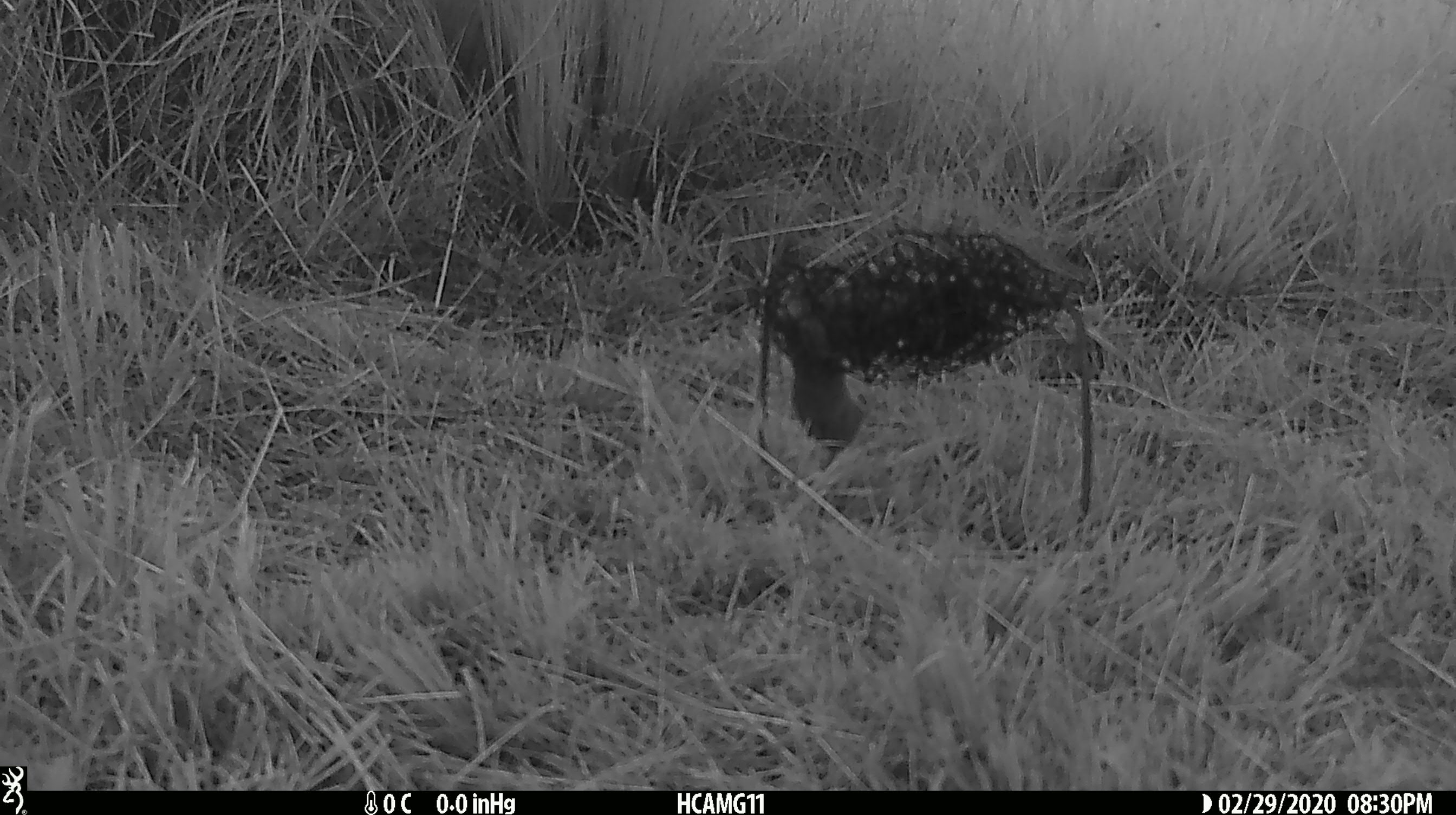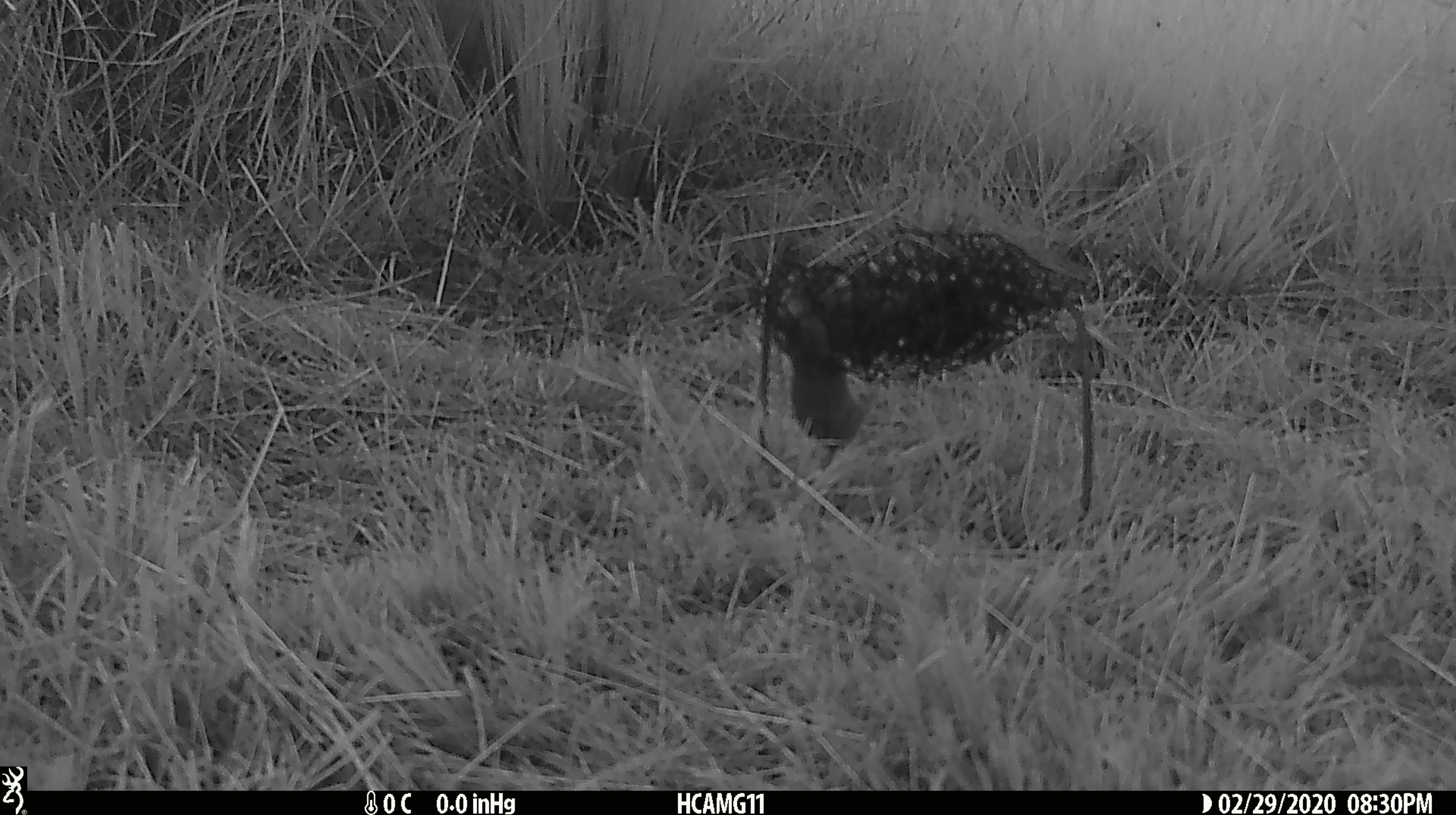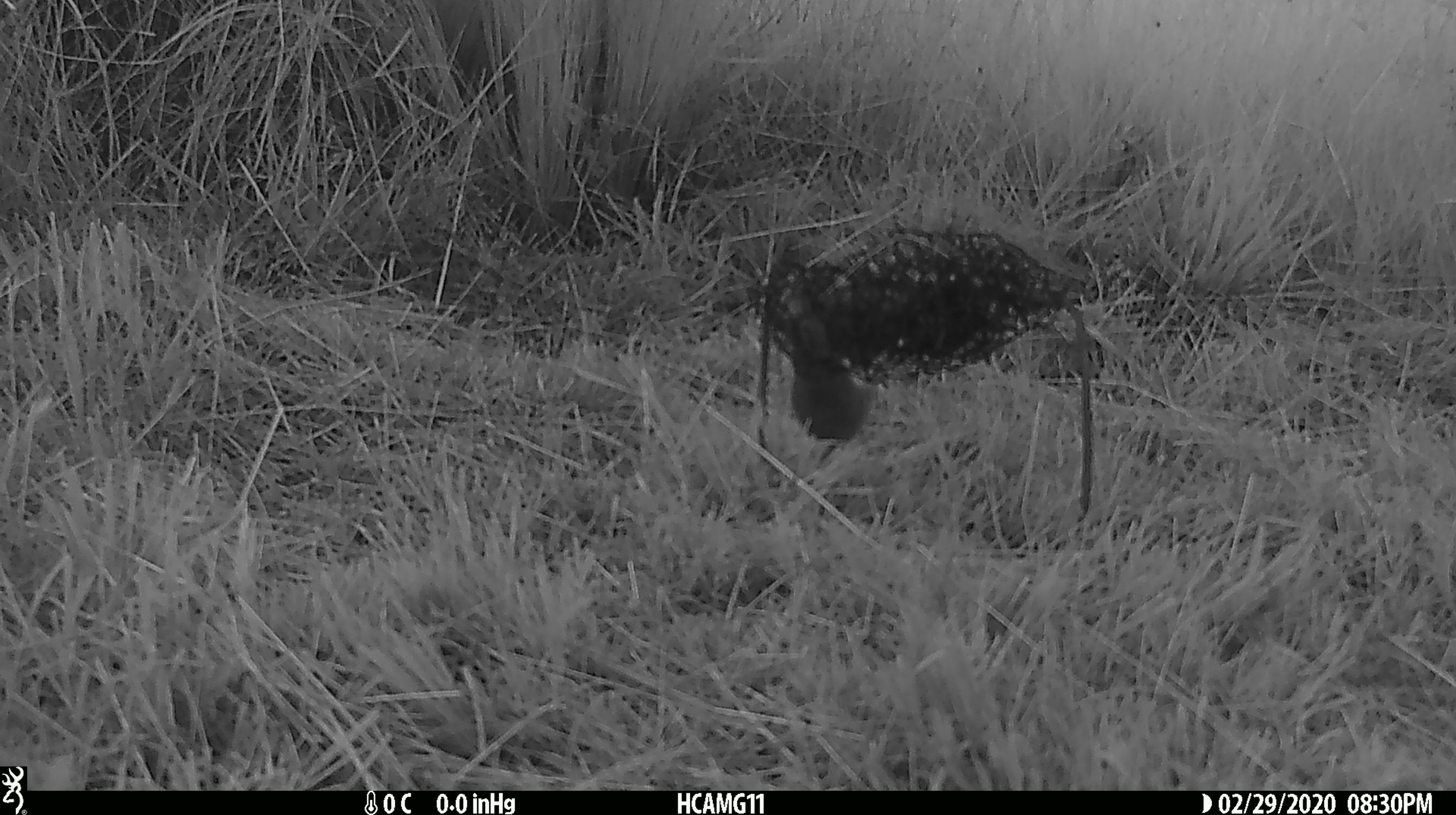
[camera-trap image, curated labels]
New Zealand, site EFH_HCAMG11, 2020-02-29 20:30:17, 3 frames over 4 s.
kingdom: Animalia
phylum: Chordata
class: Mammalia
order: Rodentia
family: Muridae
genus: Mus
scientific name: Mus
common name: mouse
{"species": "mouse (Mus)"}